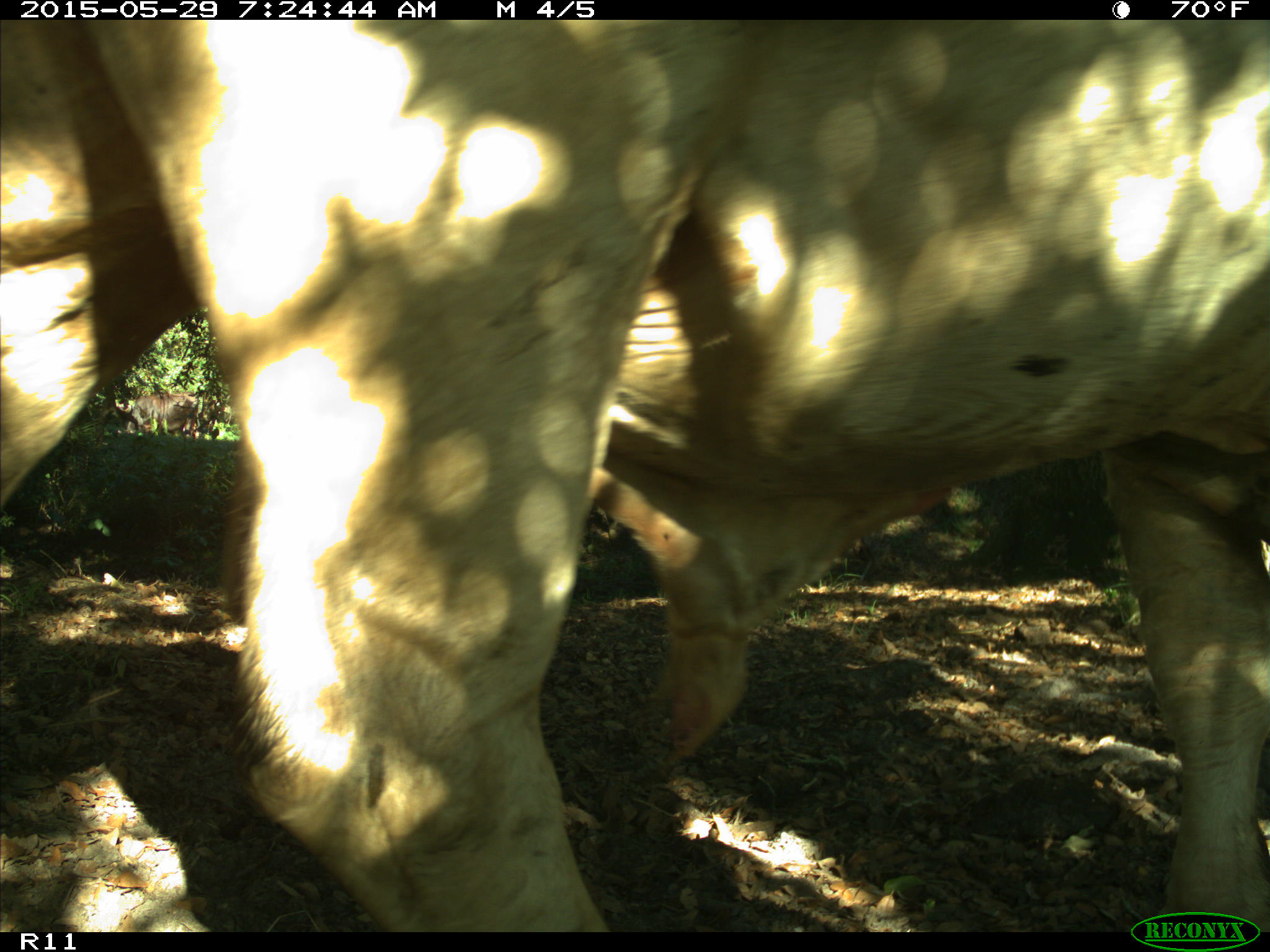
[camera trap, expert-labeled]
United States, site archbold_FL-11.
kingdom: Animalia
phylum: Chordata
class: Mammalia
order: Artiodactyla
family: Bovidae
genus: Bos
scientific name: Bos taurus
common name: domestic cow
Bos taurus (domestic cow).